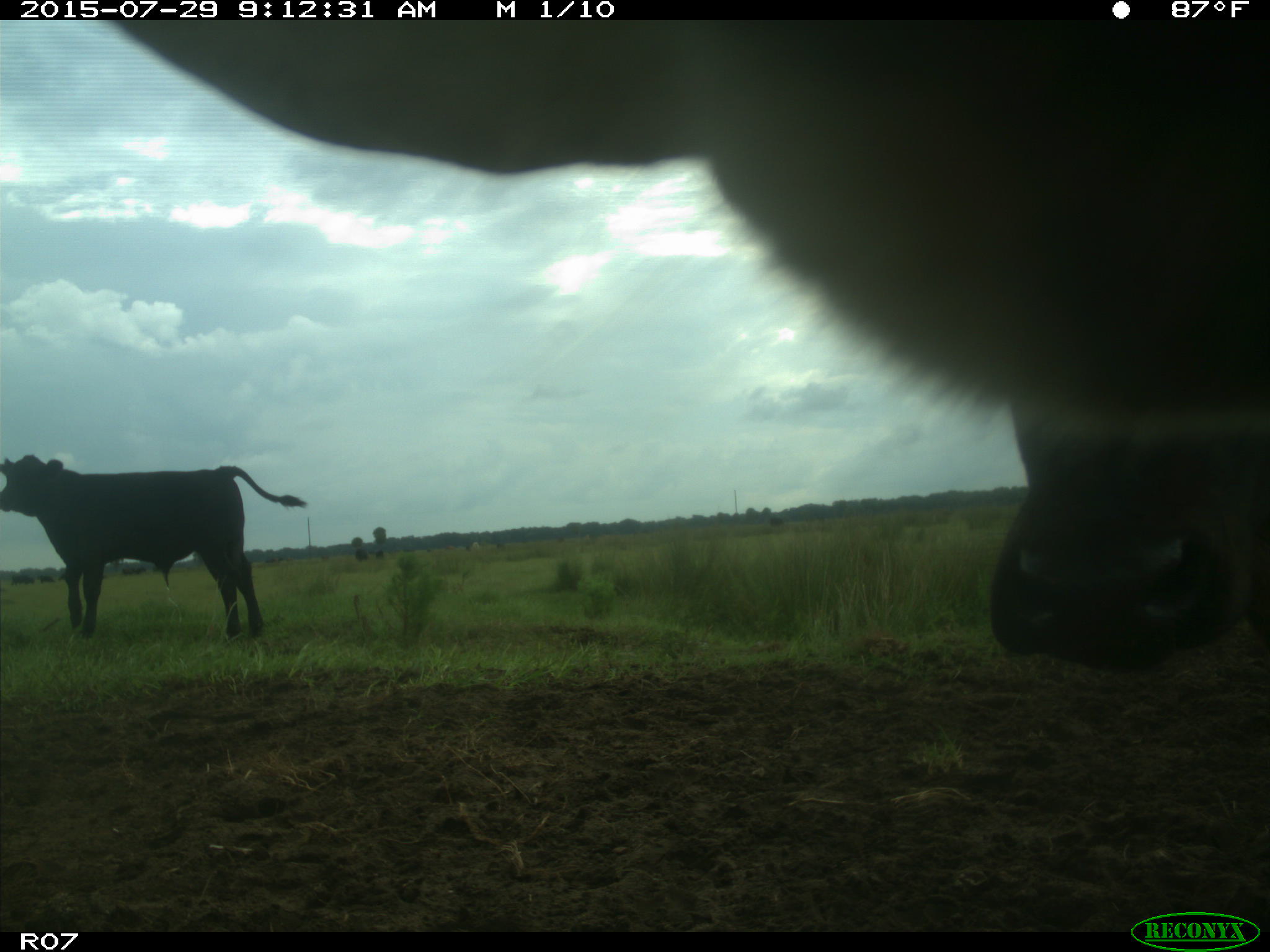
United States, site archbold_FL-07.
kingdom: Animalia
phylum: Chordata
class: Mammalia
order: Artiodactyla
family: Bovidae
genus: Bos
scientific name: Bos taurus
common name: domestic cow